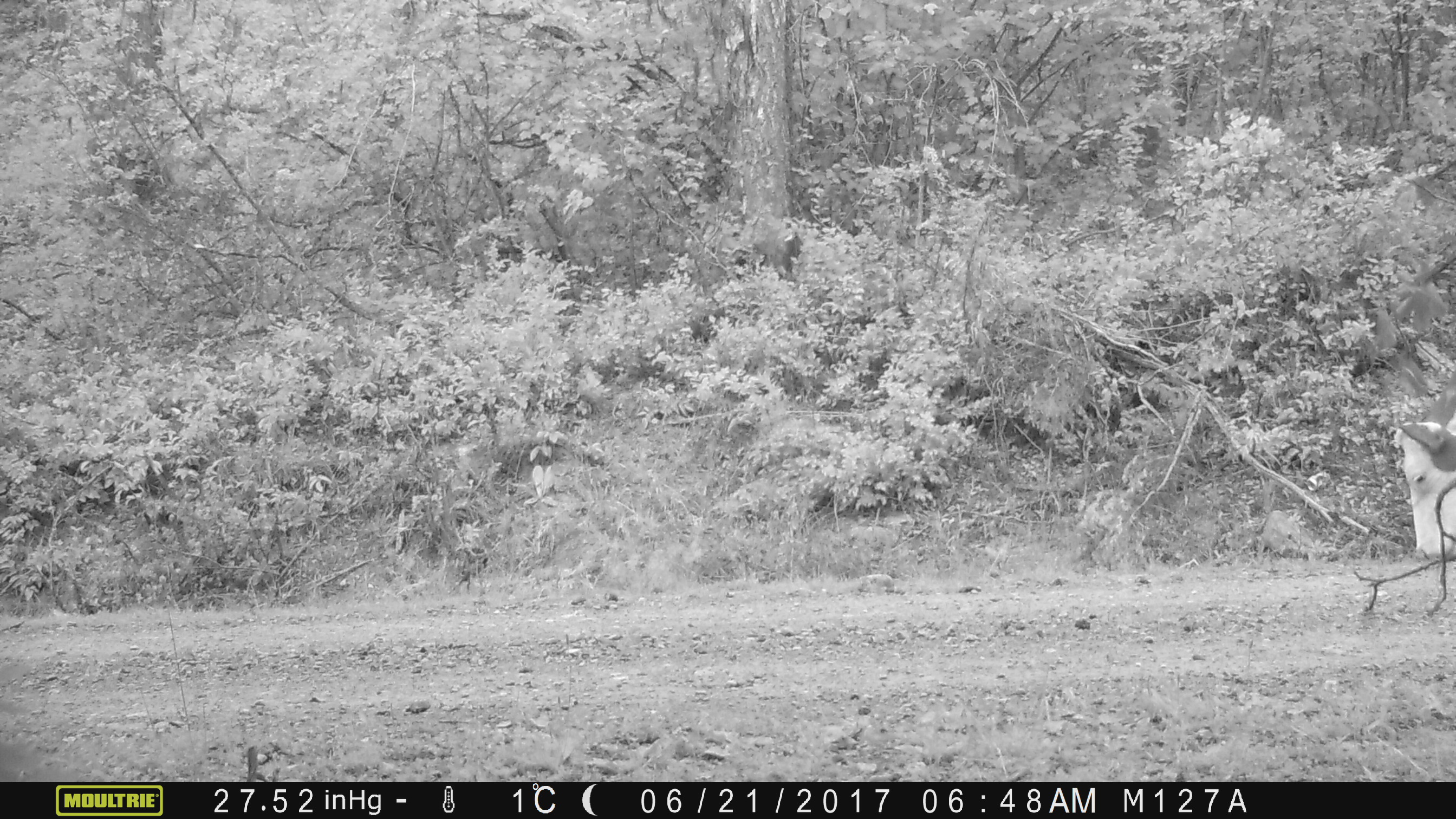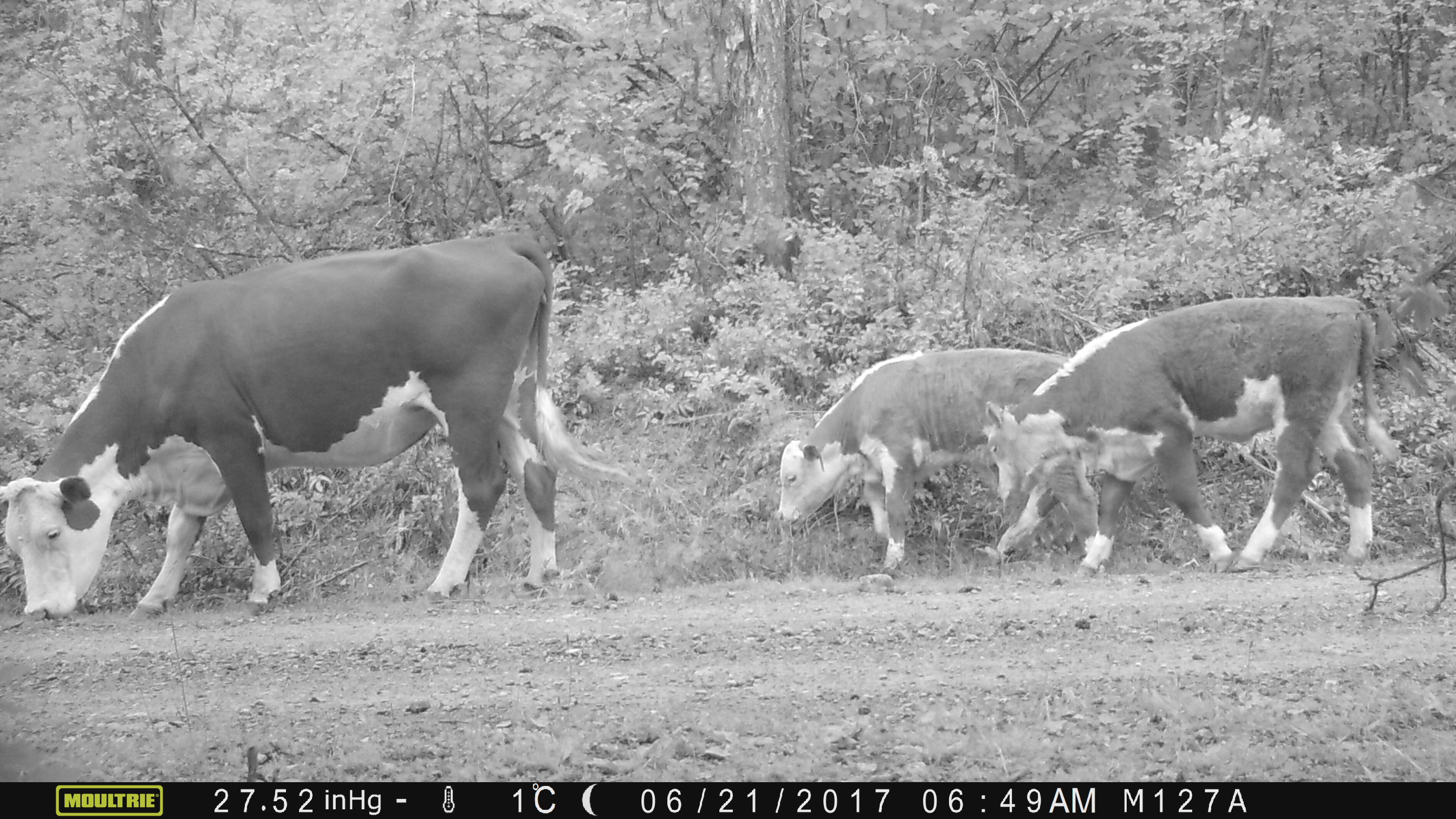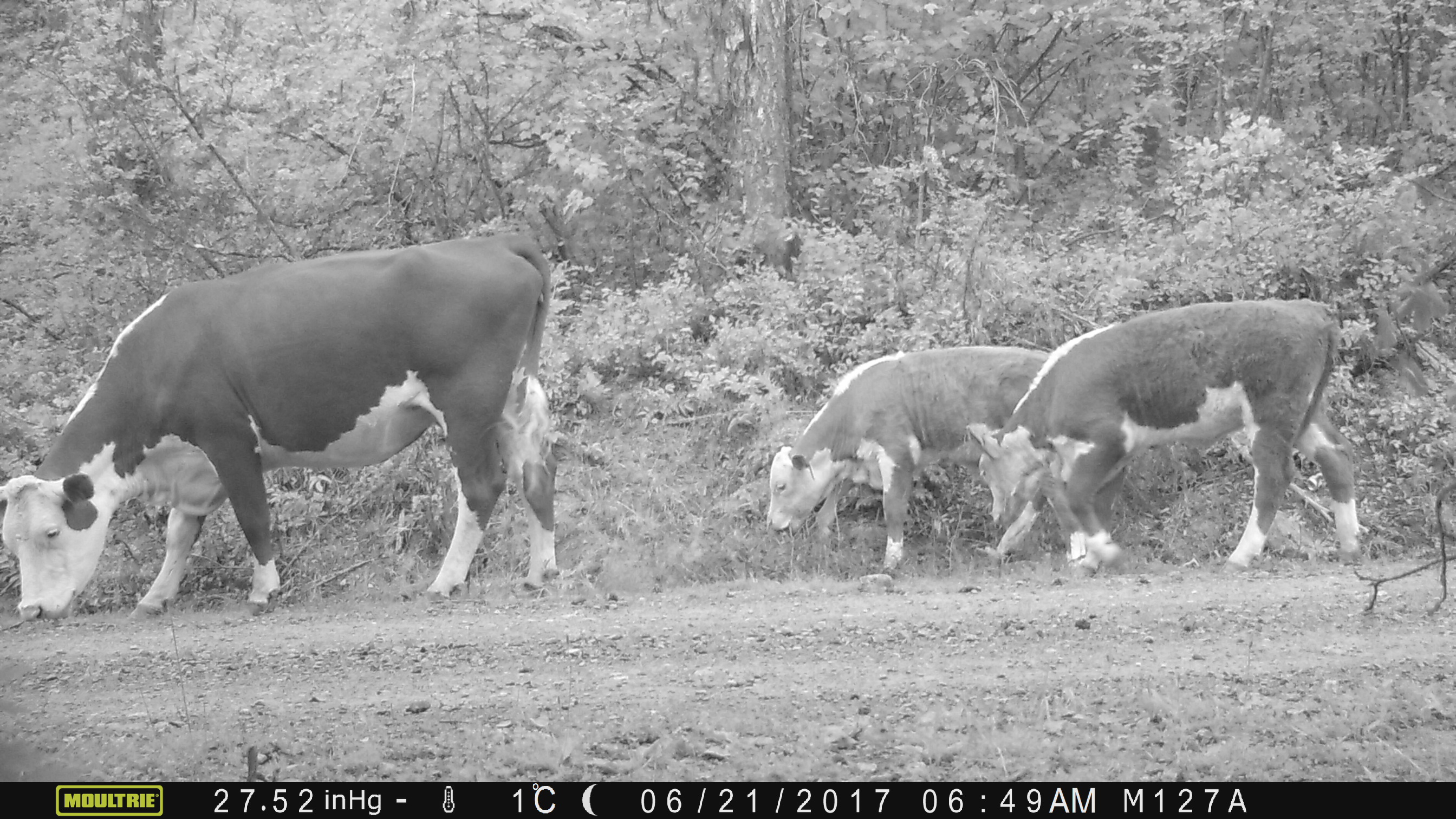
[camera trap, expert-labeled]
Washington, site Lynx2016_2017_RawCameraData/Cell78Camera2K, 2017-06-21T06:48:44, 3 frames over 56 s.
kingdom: Animalia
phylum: Chordata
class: Mammalia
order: Artiodactyla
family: Bovidae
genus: Bos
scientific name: Bos taurus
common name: domestic cattle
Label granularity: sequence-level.